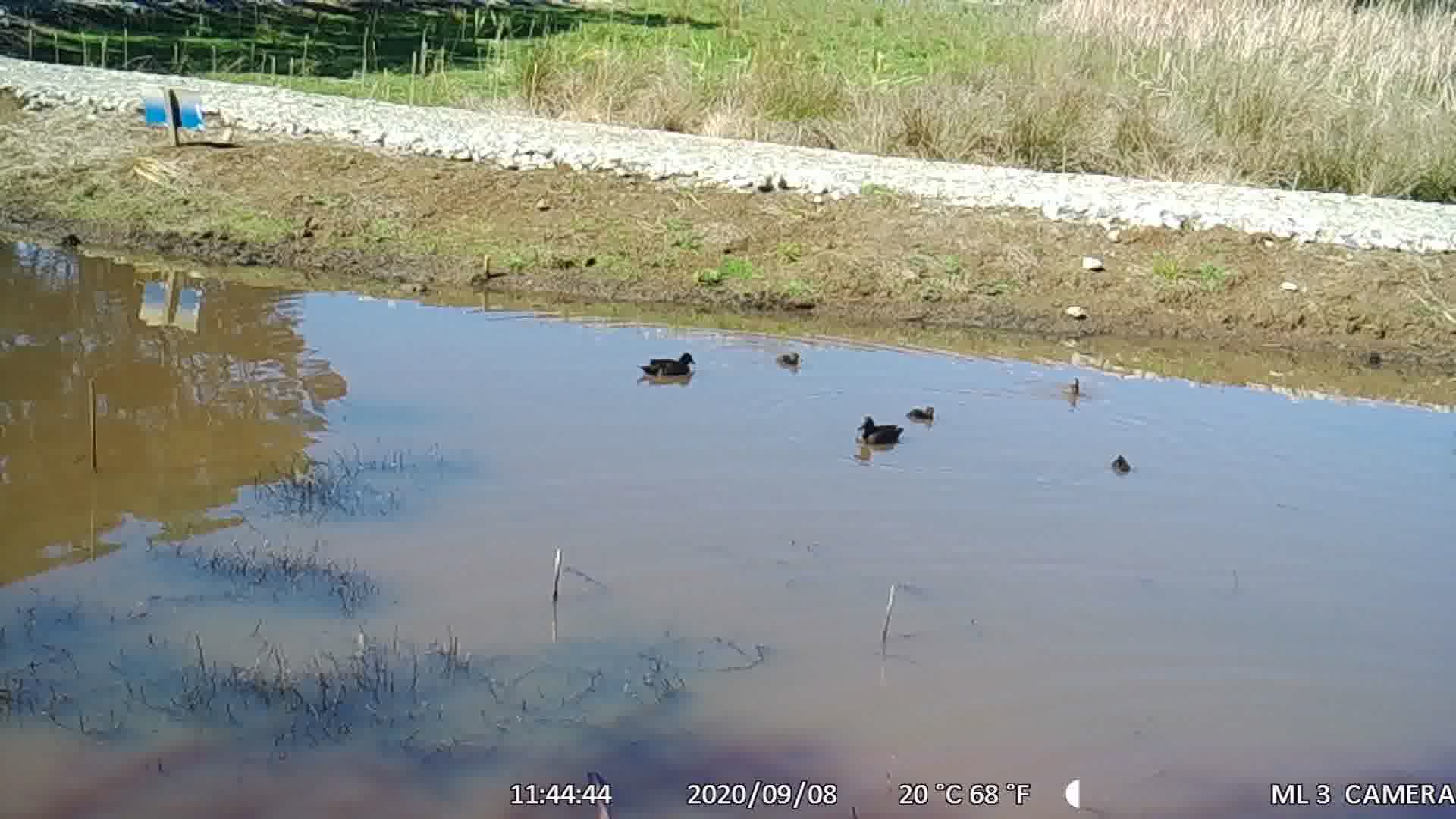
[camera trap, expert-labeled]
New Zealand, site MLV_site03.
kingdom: Animalia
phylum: Chordata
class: Aves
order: Anseriformes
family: Anatidae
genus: Anas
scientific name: Anas chlorotis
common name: brown teal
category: pateke